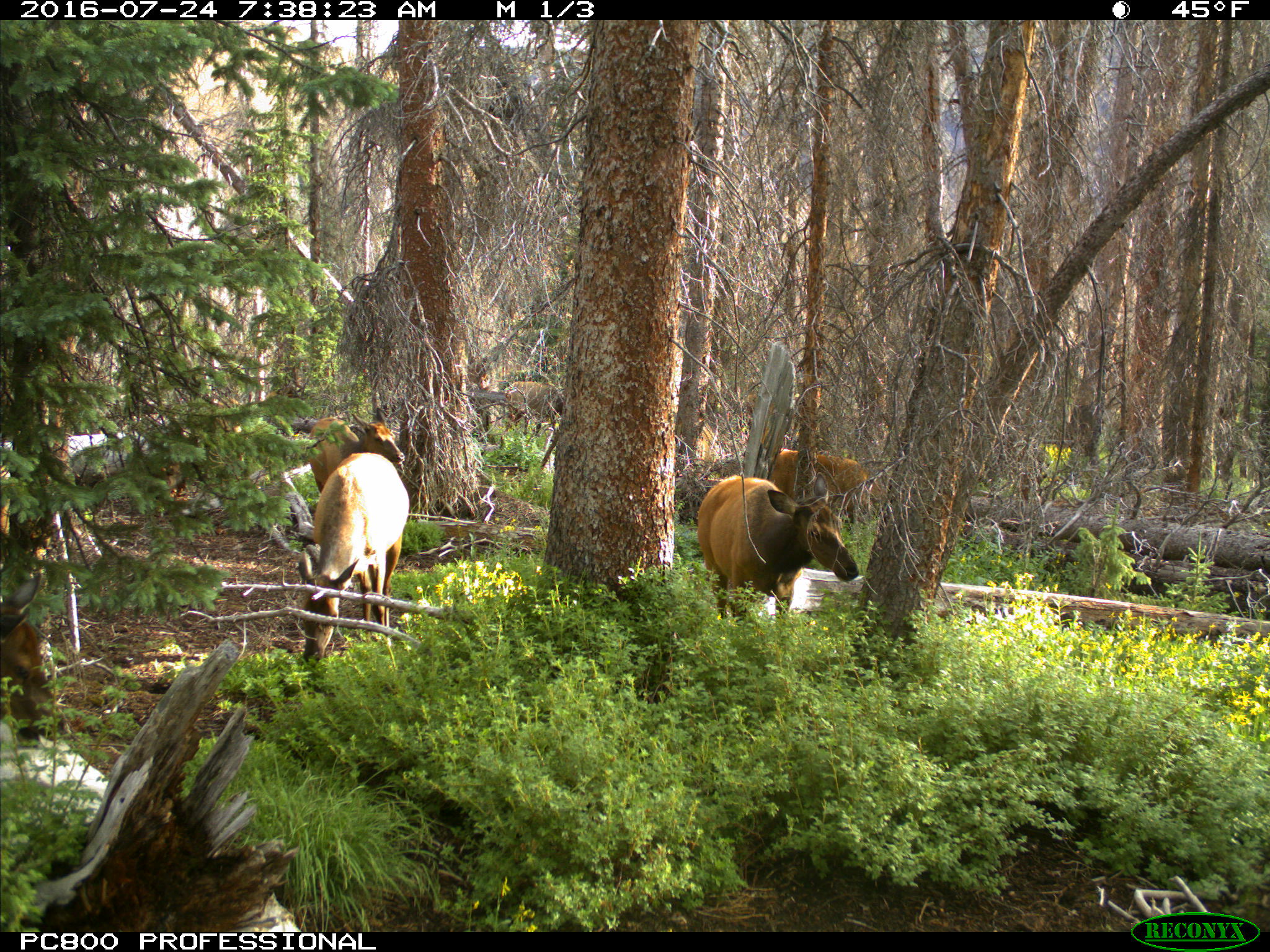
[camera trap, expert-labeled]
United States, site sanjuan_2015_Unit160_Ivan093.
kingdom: Animalia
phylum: Chordata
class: Mammalia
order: Artiodactyla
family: Cervidae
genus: Cervus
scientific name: Cervus elaphus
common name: red deer